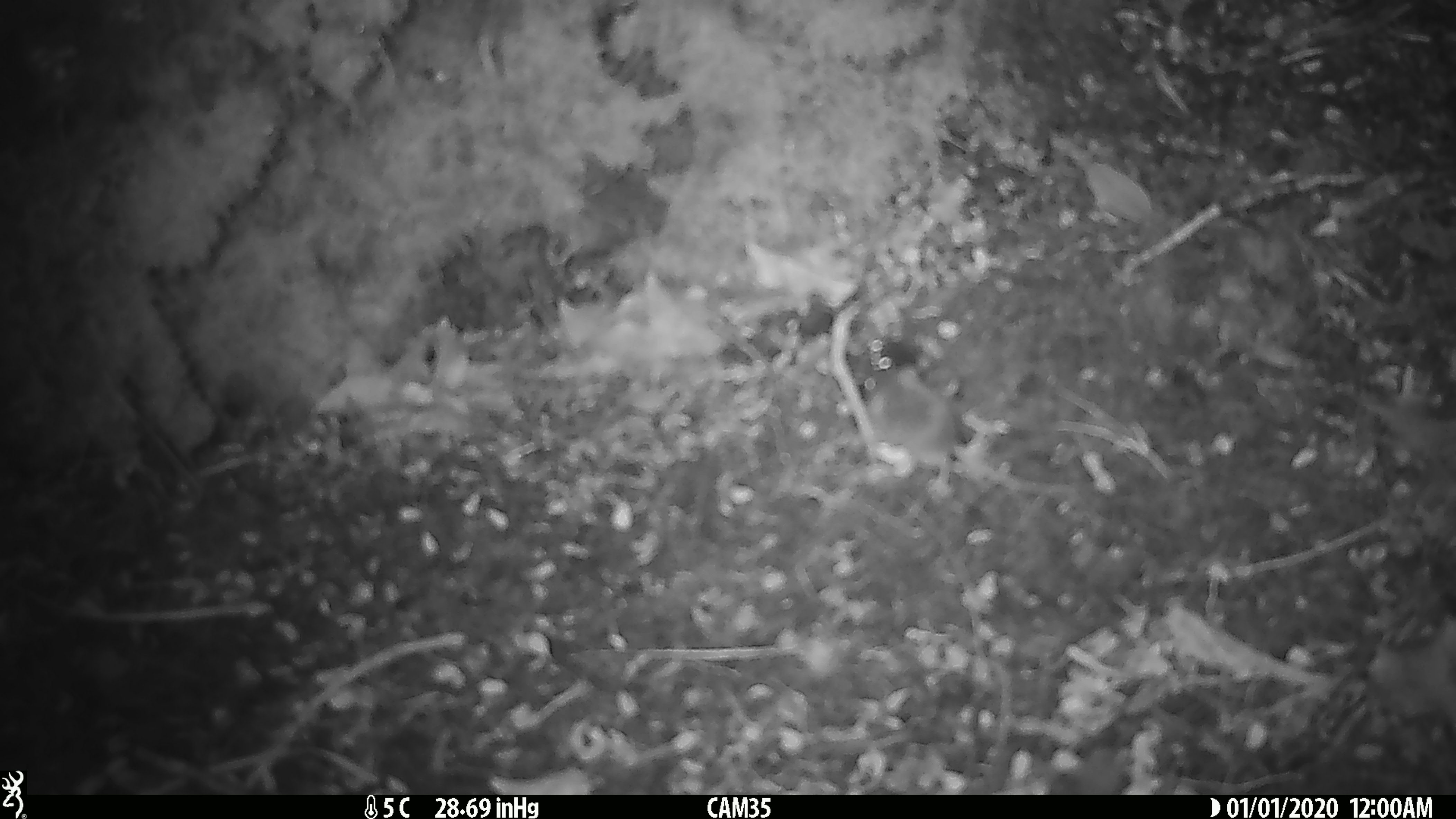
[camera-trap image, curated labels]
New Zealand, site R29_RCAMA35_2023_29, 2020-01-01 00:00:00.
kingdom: Animalia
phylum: Chordata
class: Mammalia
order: Rodentia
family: Muridae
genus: Mus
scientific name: Mus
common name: mouse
Mouse (Mus).